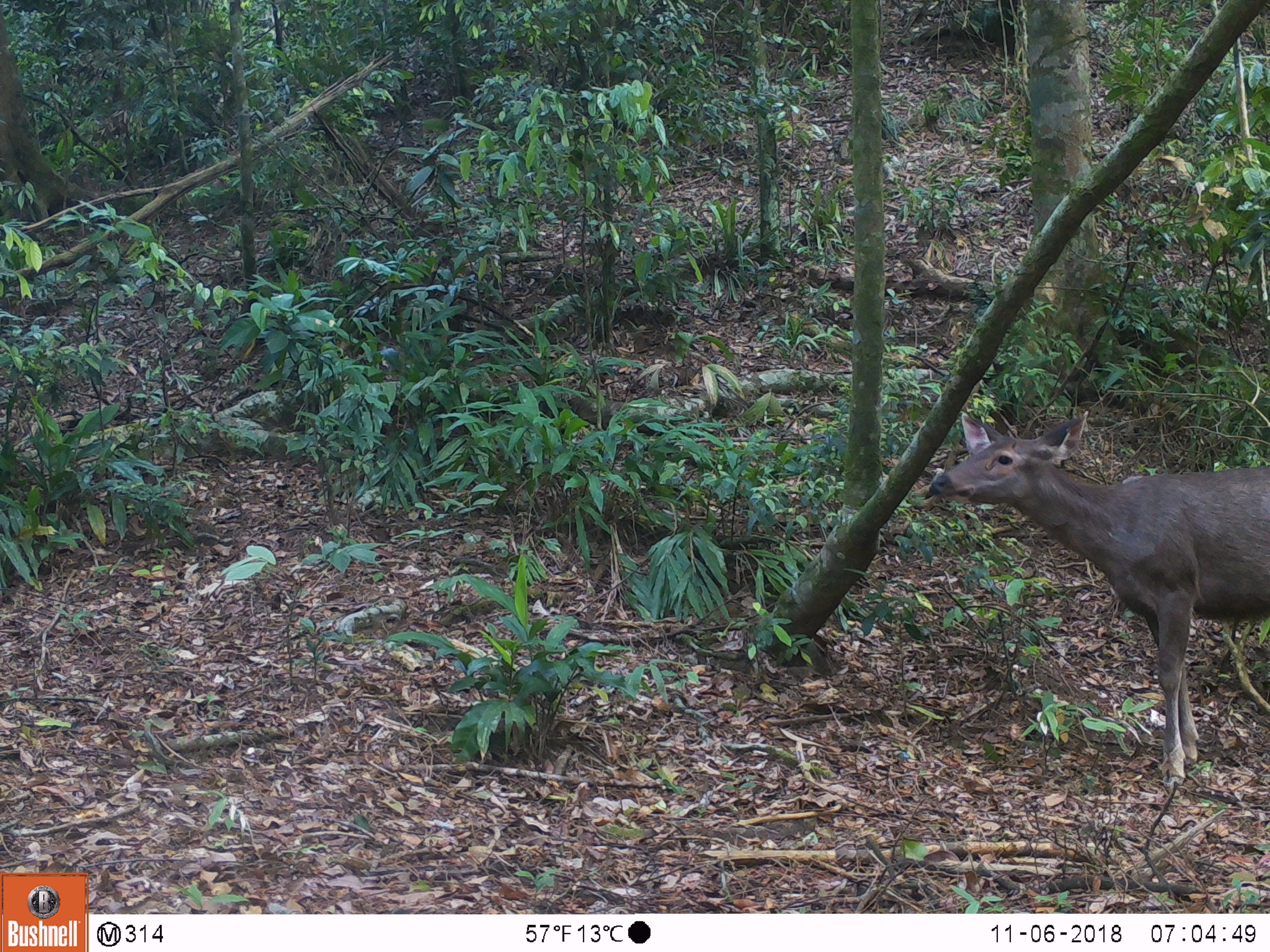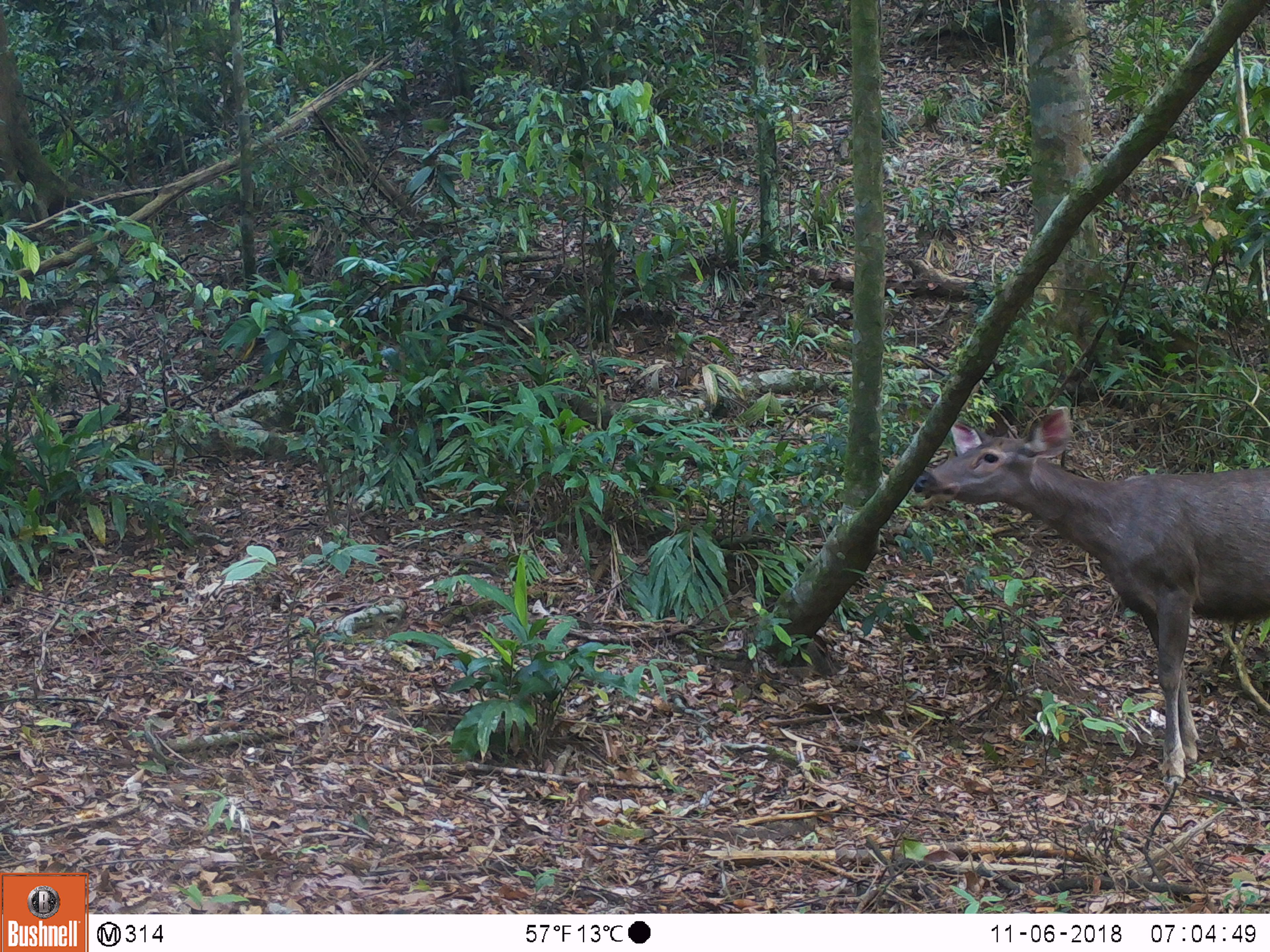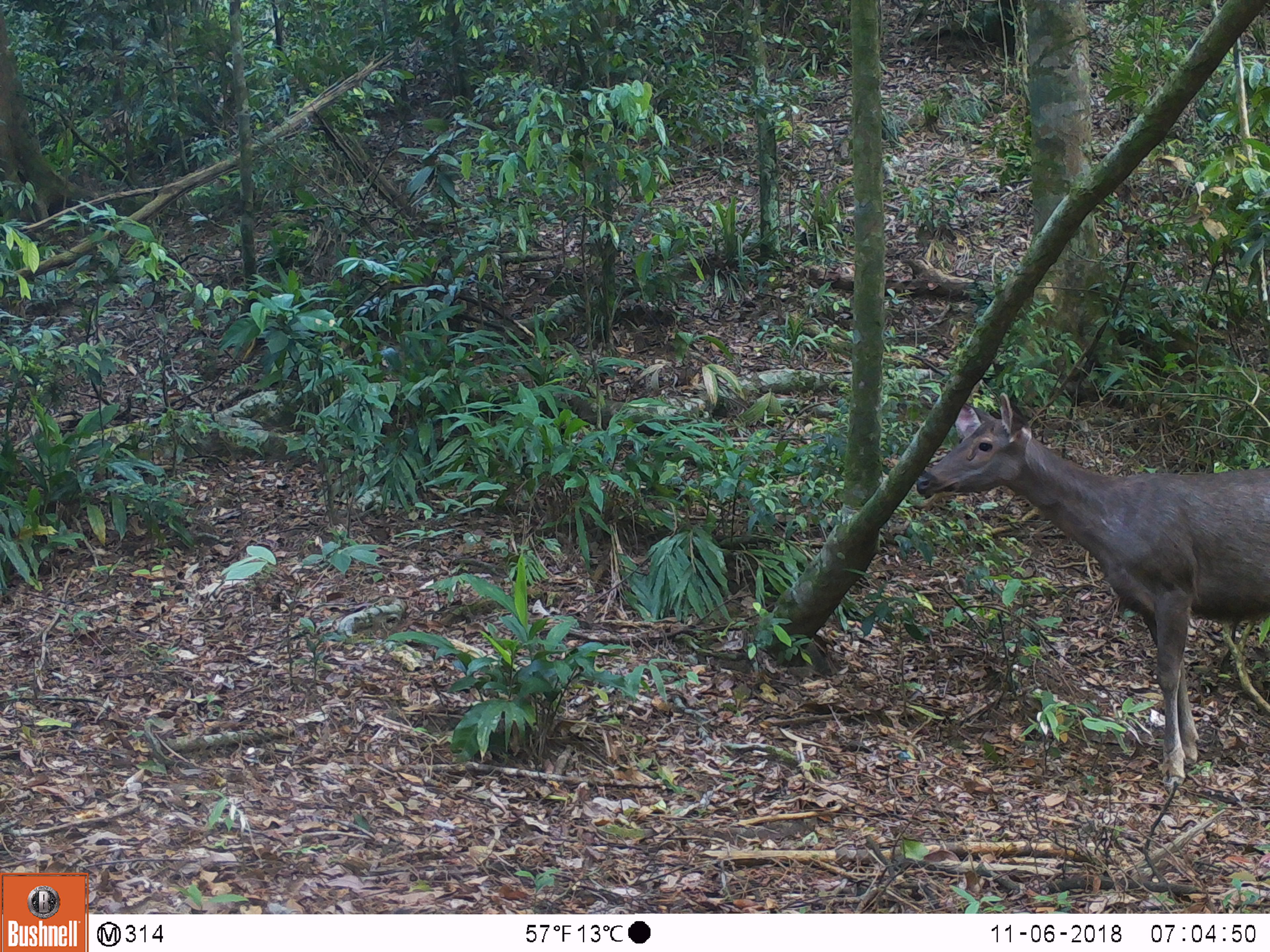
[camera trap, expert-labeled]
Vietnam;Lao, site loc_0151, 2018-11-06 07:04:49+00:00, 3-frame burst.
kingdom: Animalia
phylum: Chordata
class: Mammalia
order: Artiodactyla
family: Cervidae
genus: Rusa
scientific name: Rusa unicolor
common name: sambar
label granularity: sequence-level